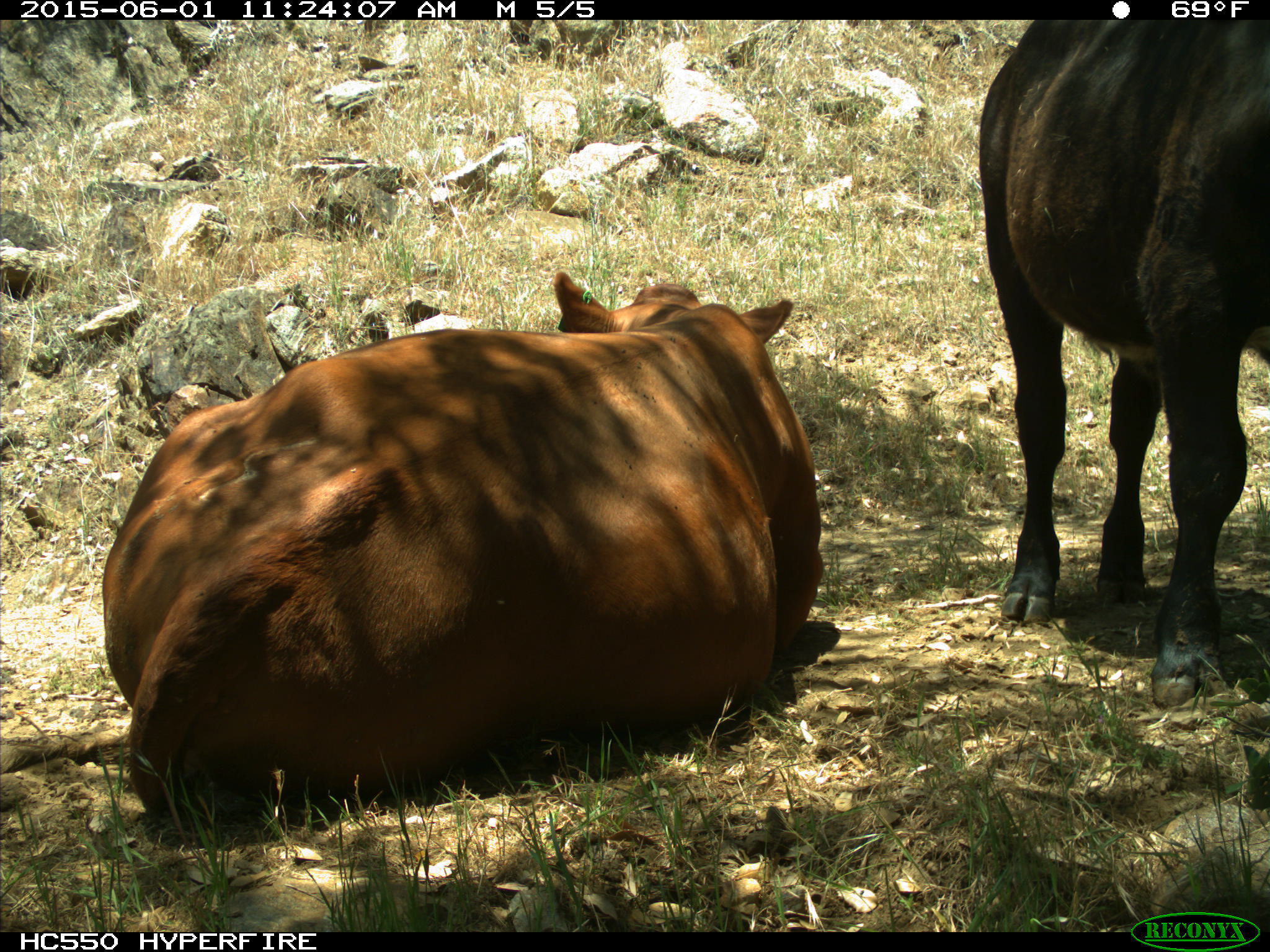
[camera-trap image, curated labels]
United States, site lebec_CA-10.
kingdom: Animalia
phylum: Chordata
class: Mammalia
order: Artiodactyla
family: Bovidae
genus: Bos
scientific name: Bos taurus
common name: domestic cow